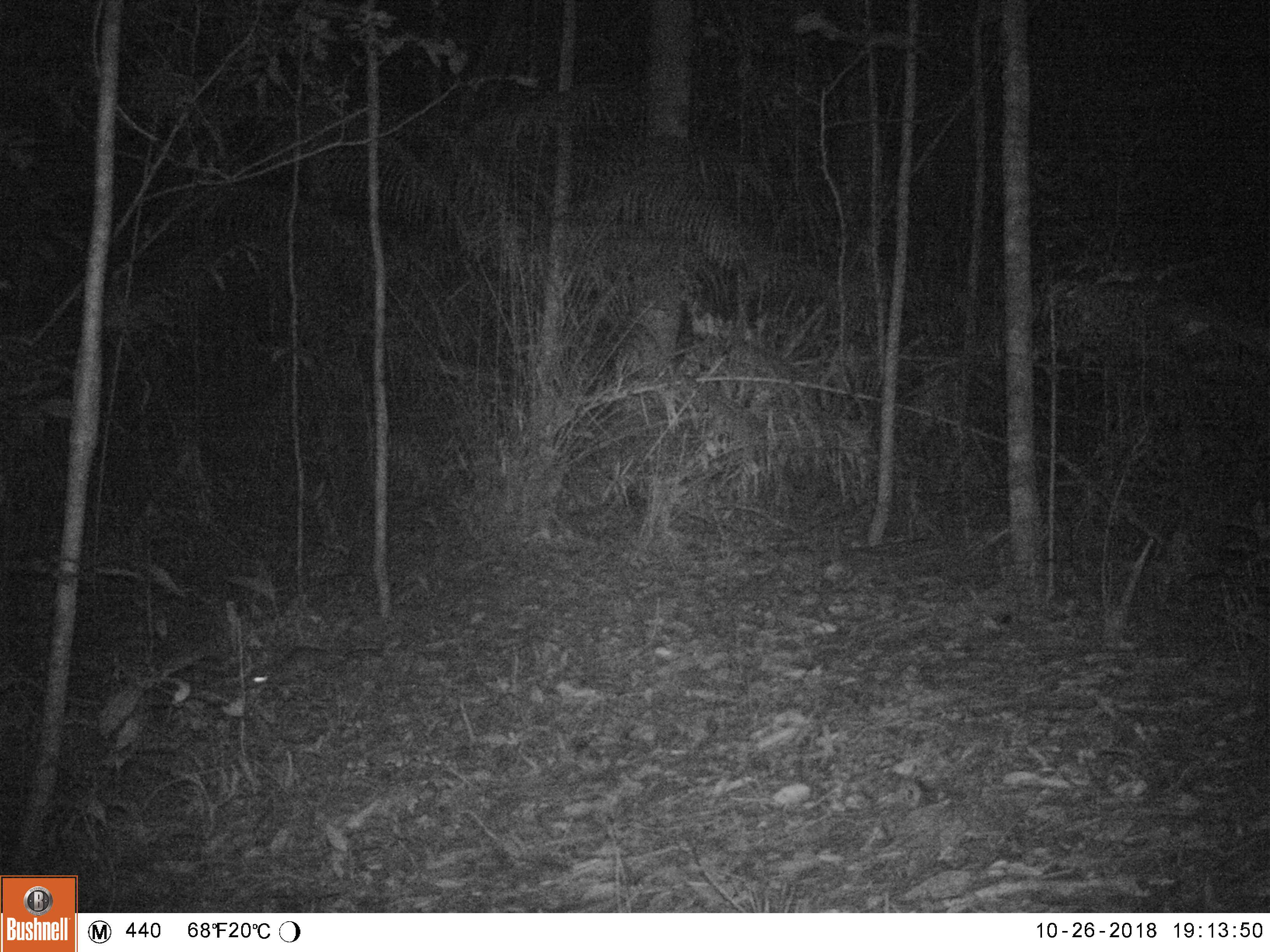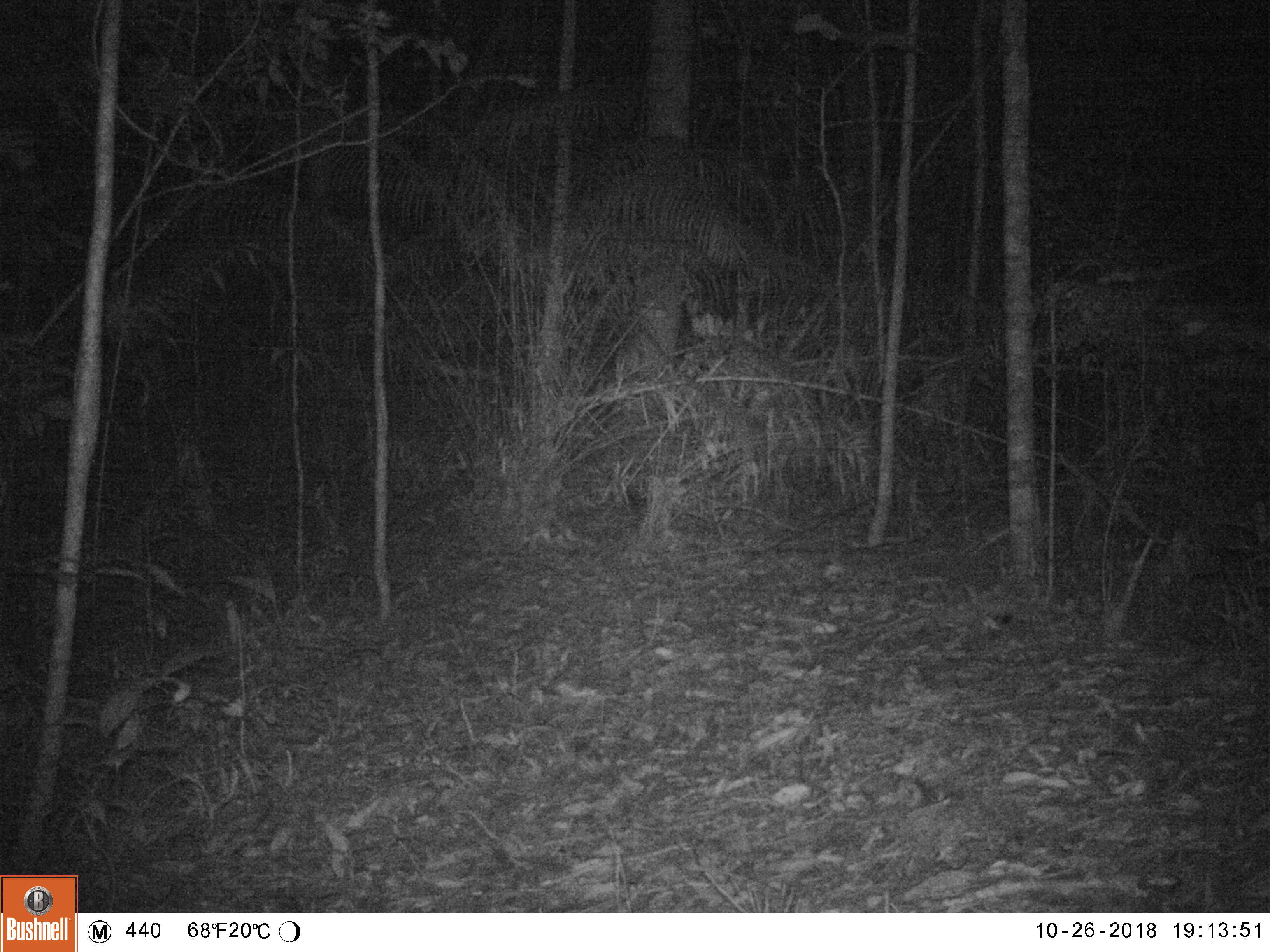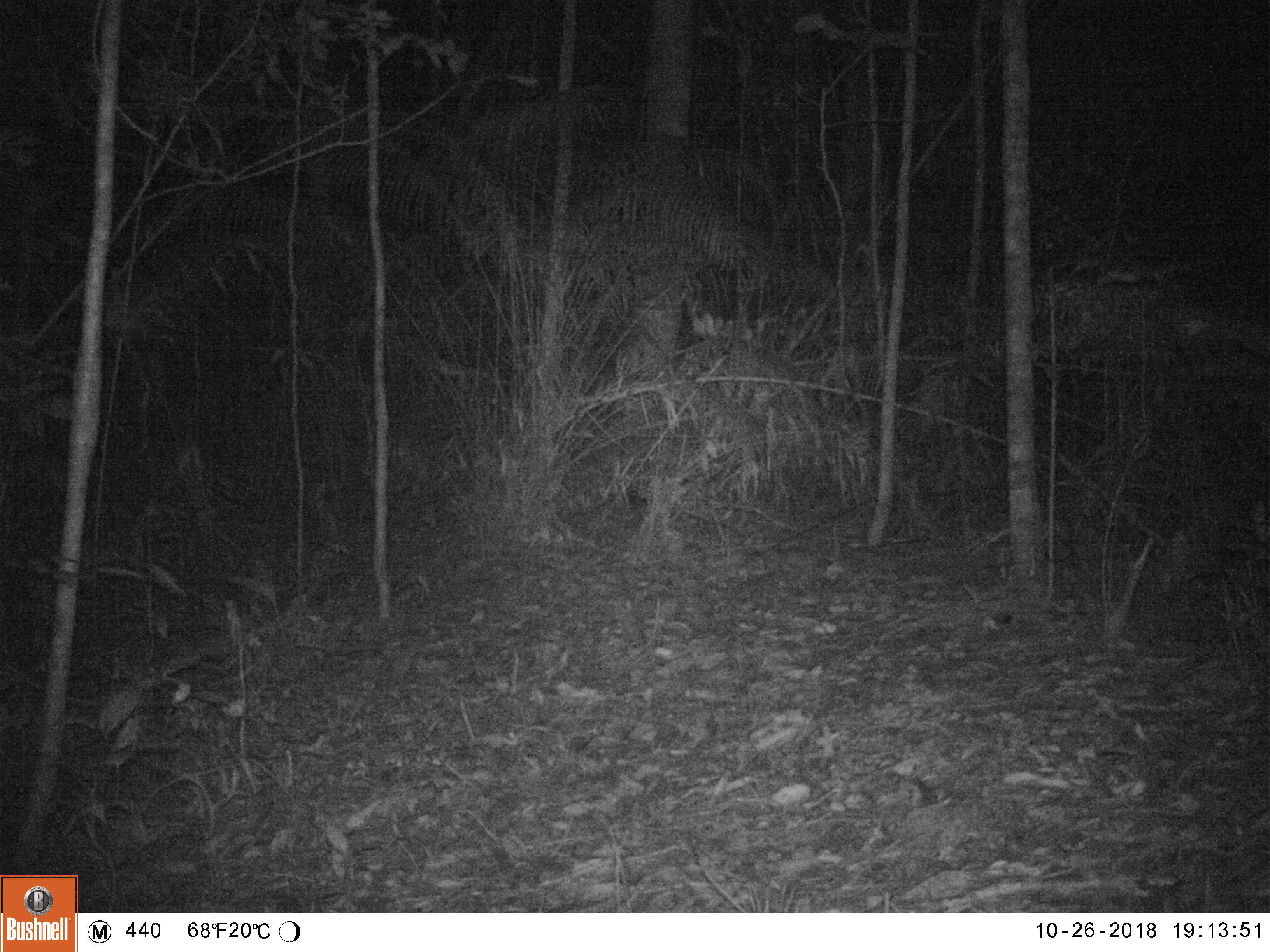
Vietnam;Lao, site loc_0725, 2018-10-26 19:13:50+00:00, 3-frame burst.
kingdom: Animalia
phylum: Chordata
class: Mammalia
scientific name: Mammalia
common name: mammal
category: unidentified small mammal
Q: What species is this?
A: Unidentified small mammal (mammal) (Mammalia).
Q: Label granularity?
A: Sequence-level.